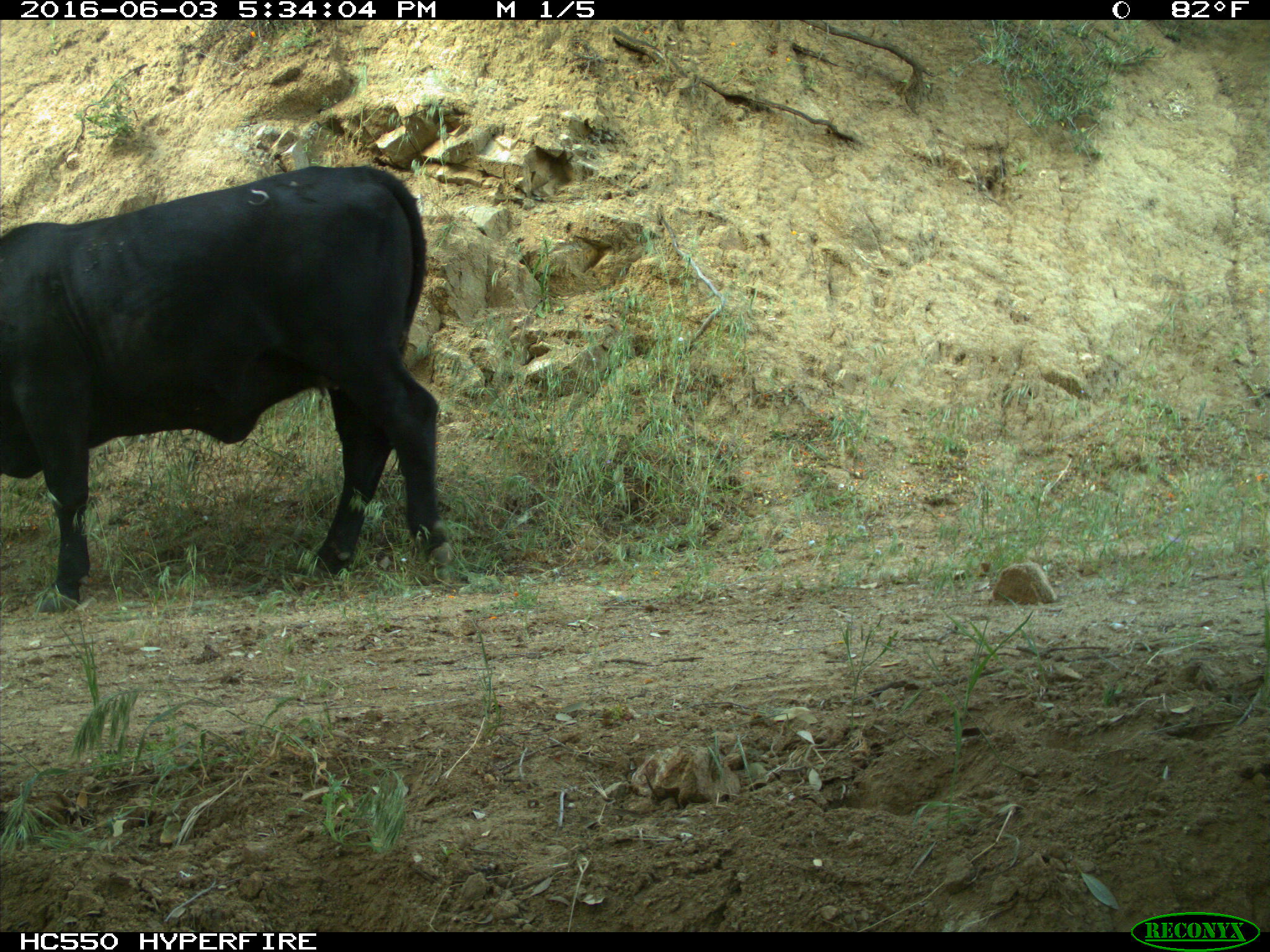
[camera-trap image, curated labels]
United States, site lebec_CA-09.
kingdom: Animalia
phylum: Chordata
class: Mammalia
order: Artiodactyla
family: Bovidae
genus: Bos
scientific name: Bos taurus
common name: domestic cow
Bos taurus (domestic cow).